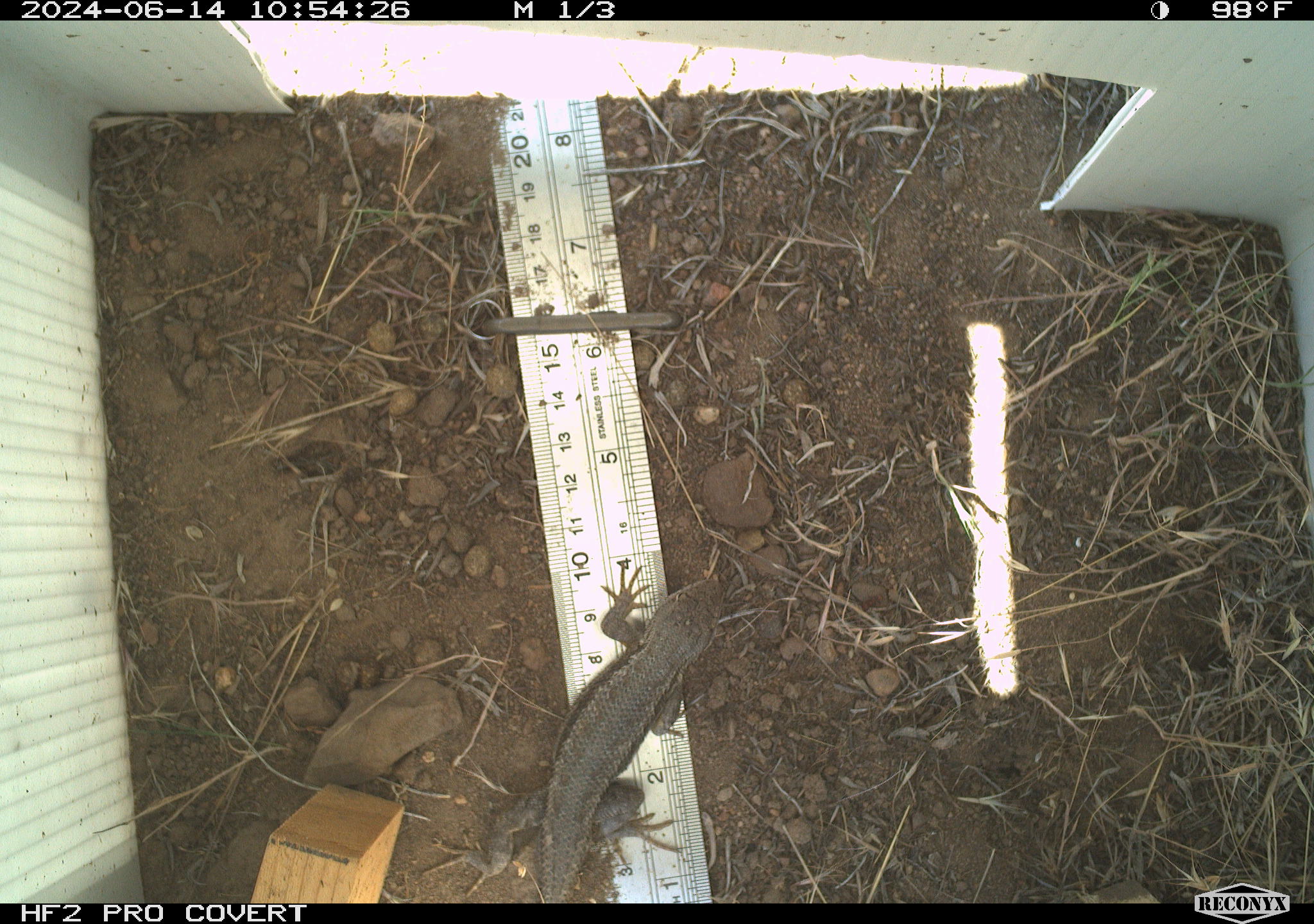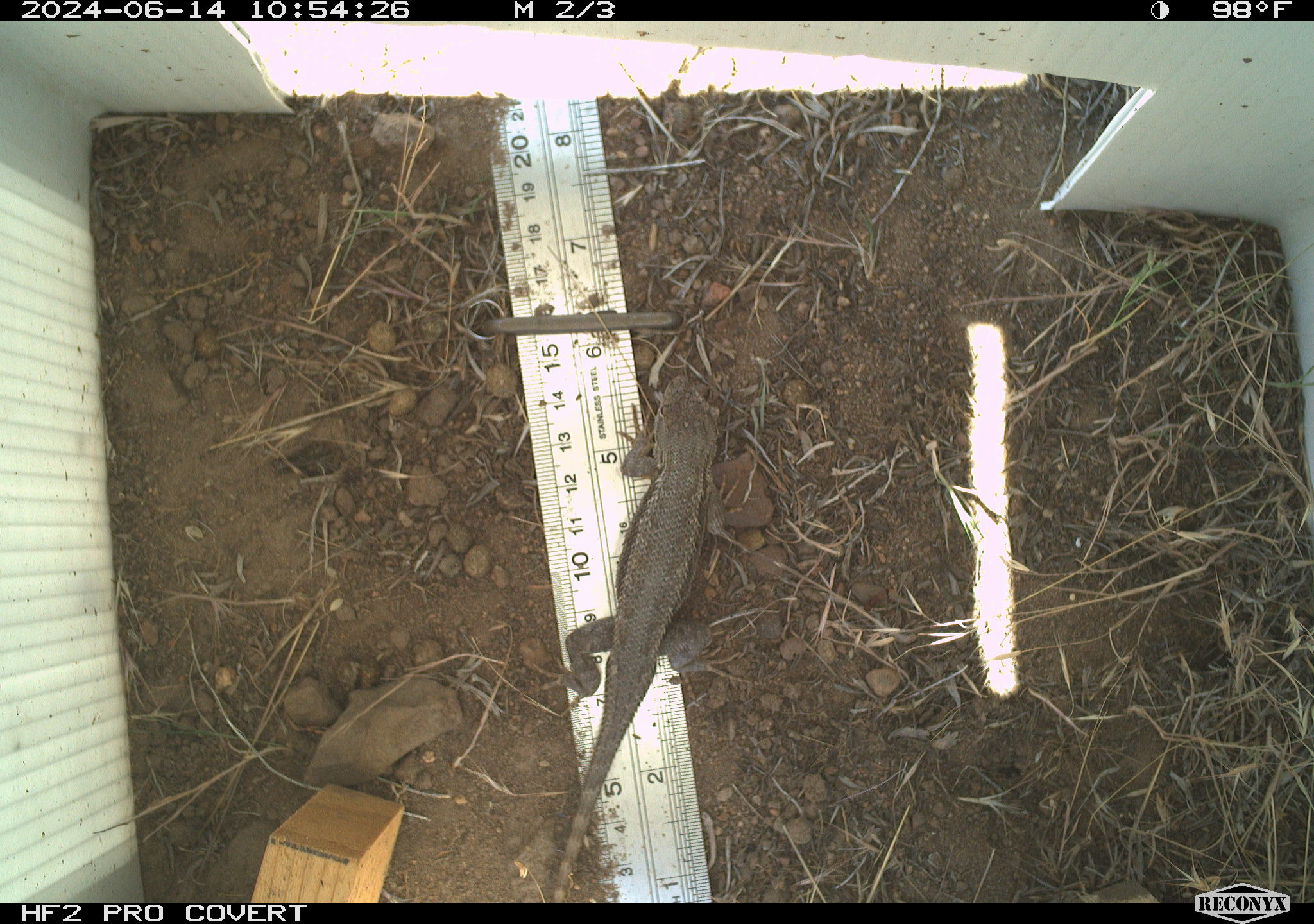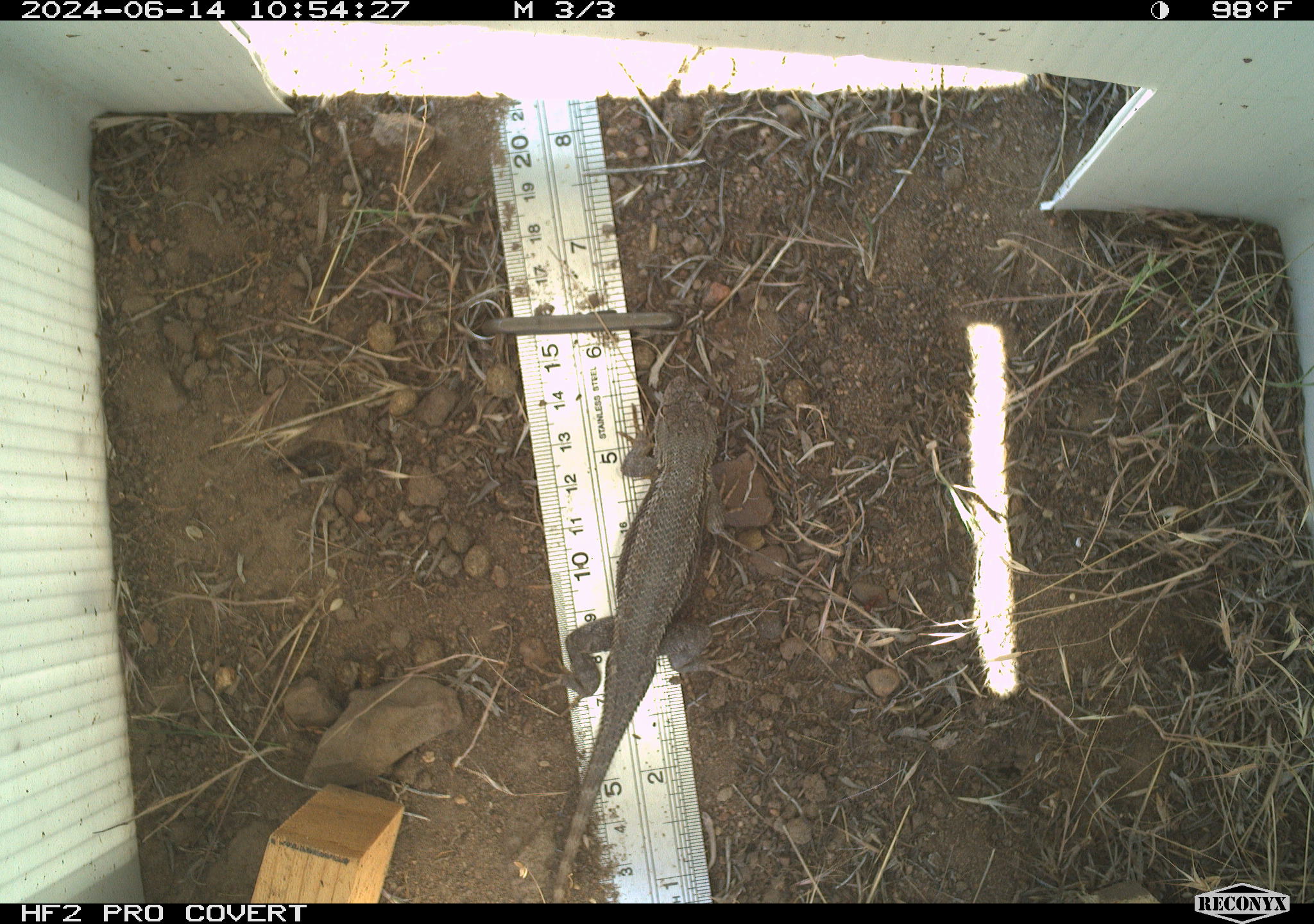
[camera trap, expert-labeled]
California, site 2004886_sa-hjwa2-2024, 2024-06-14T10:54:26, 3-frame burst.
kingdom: Animalia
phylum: Chordata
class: Reptilia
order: Squamata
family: Phrynosomatidae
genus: Sceloporus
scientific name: Sceloporus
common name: spiny lizards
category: sceloporus species